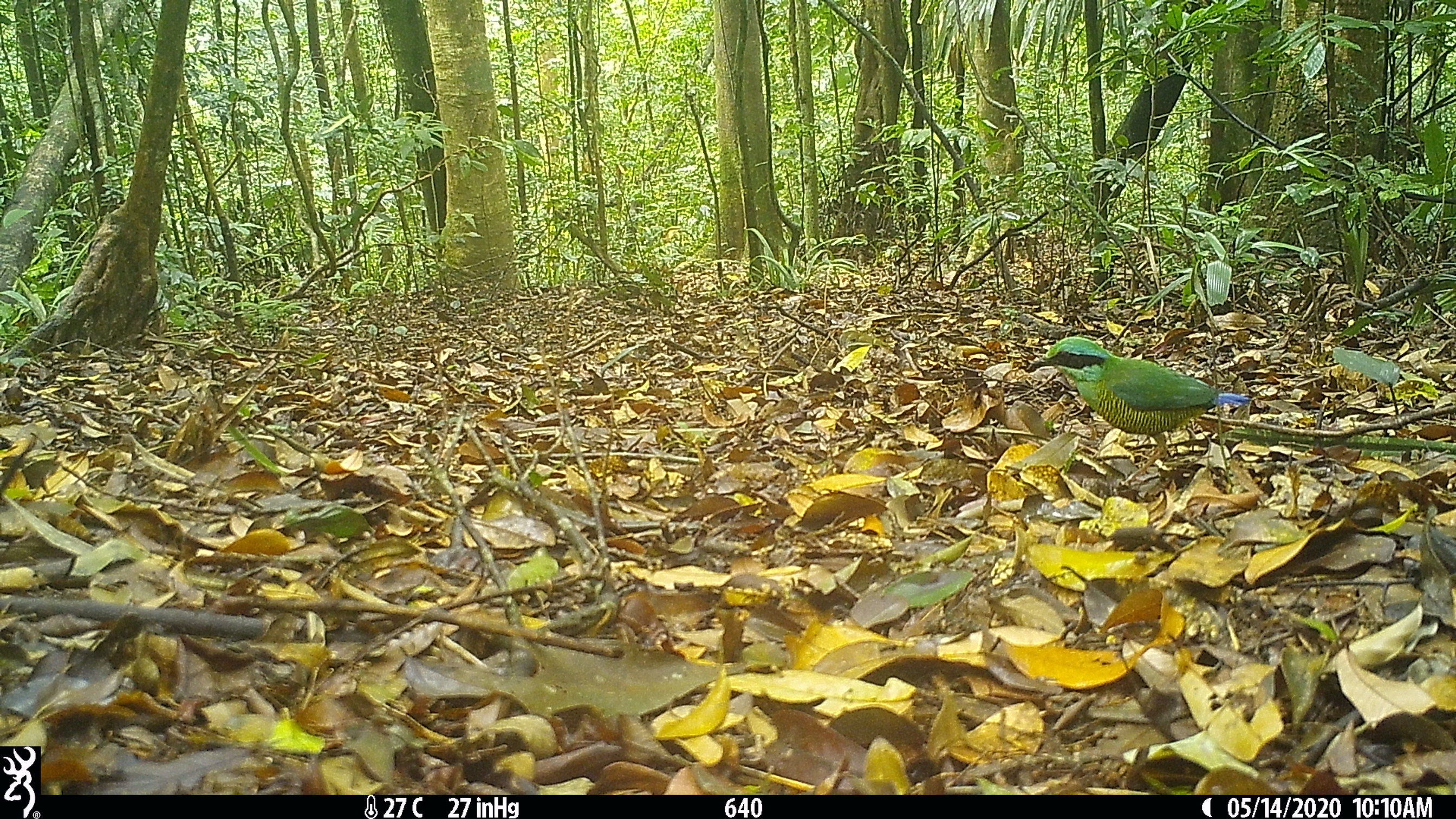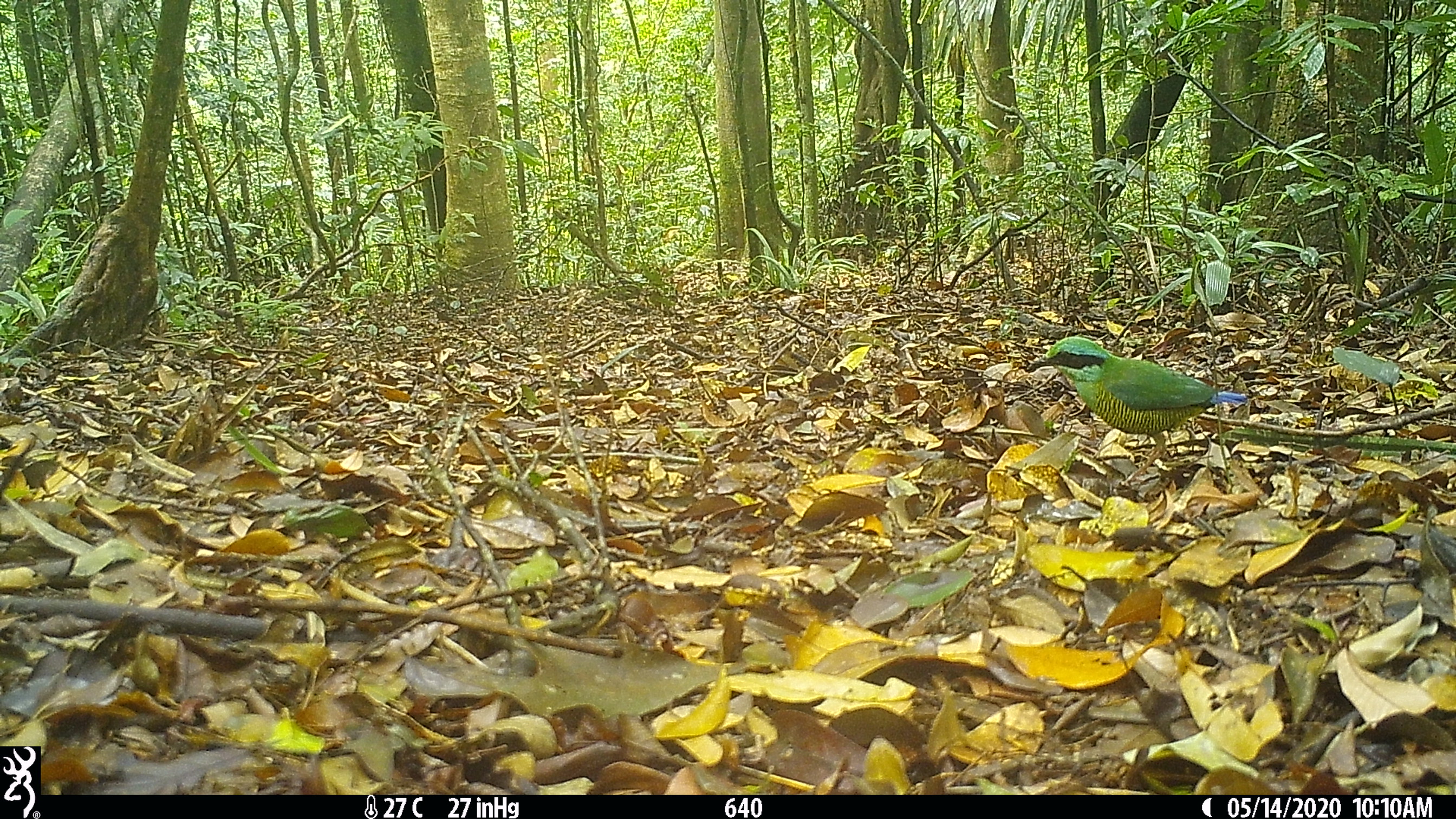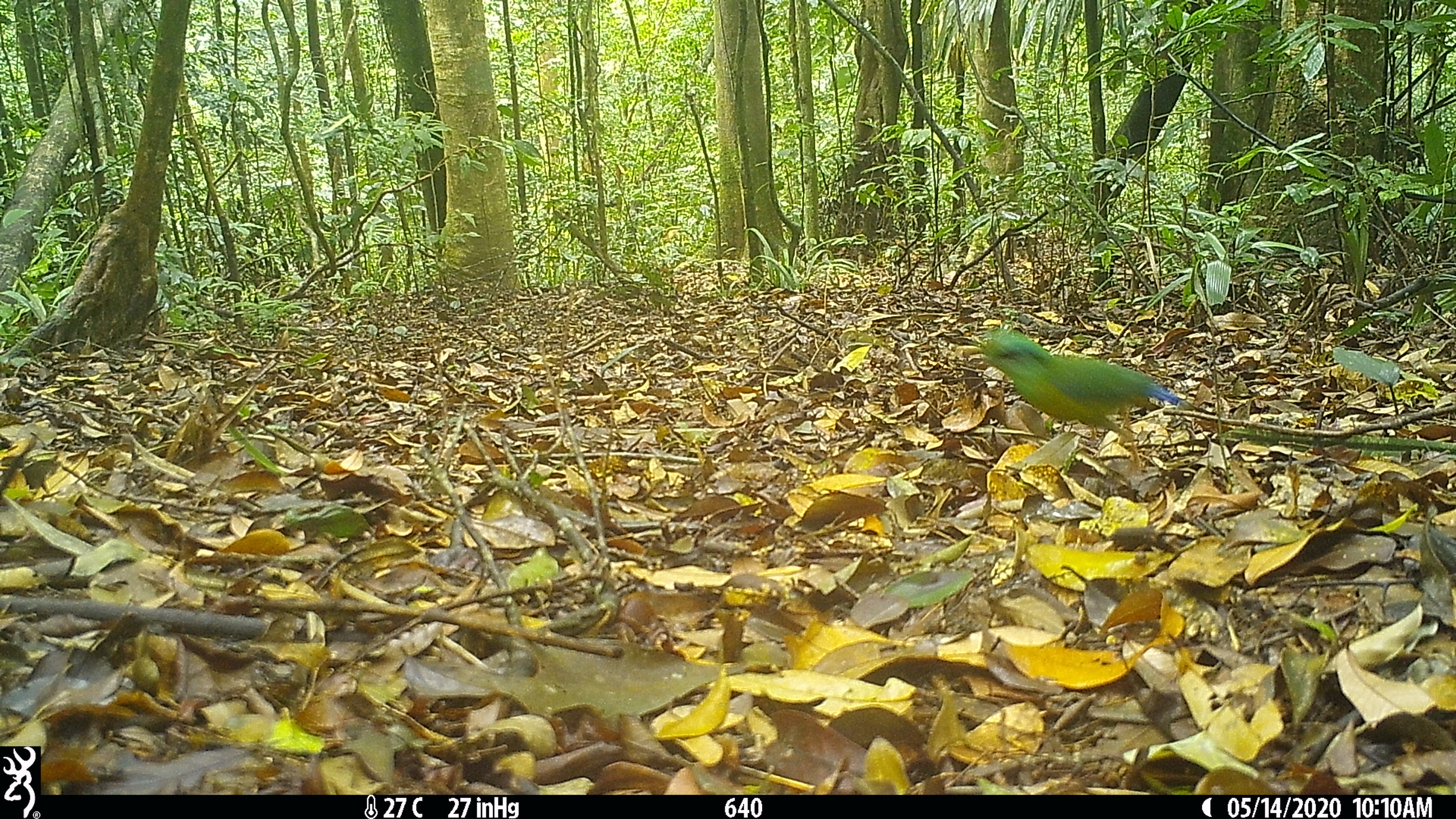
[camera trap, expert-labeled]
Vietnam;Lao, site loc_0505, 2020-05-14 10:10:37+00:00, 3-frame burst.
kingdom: Animalia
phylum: Chordata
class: Aves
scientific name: Aves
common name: bird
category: unidentified bird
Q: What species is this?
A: Unidentified bird (bird) (Aves).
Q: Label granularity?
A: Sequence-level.